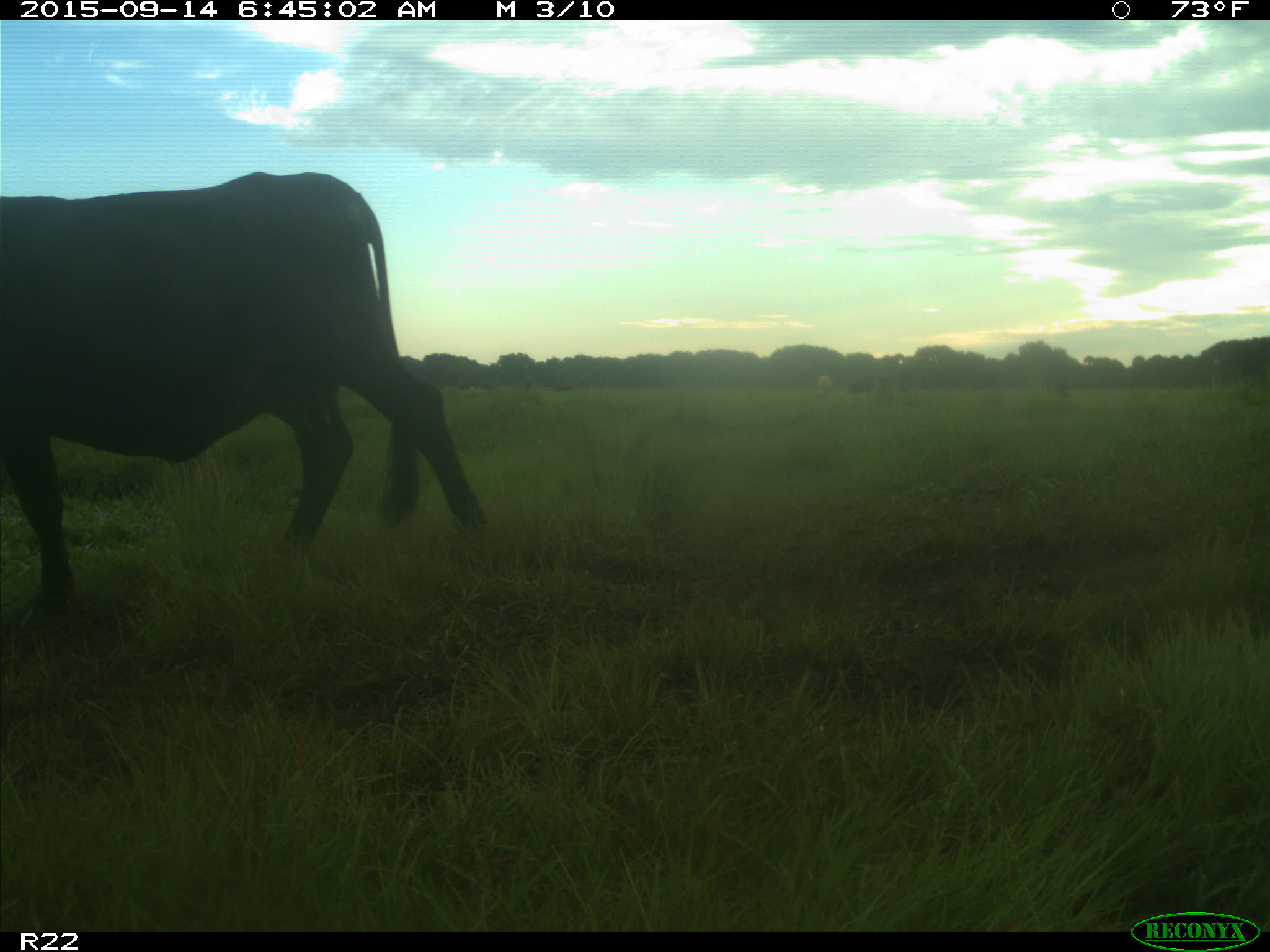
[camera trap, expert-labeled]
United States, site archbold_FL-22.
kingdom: Animalia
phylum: Chordata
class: Mammalia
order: Artiodactyla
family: Bovidae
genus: Bos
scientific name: Bos taurus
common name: domestic cow